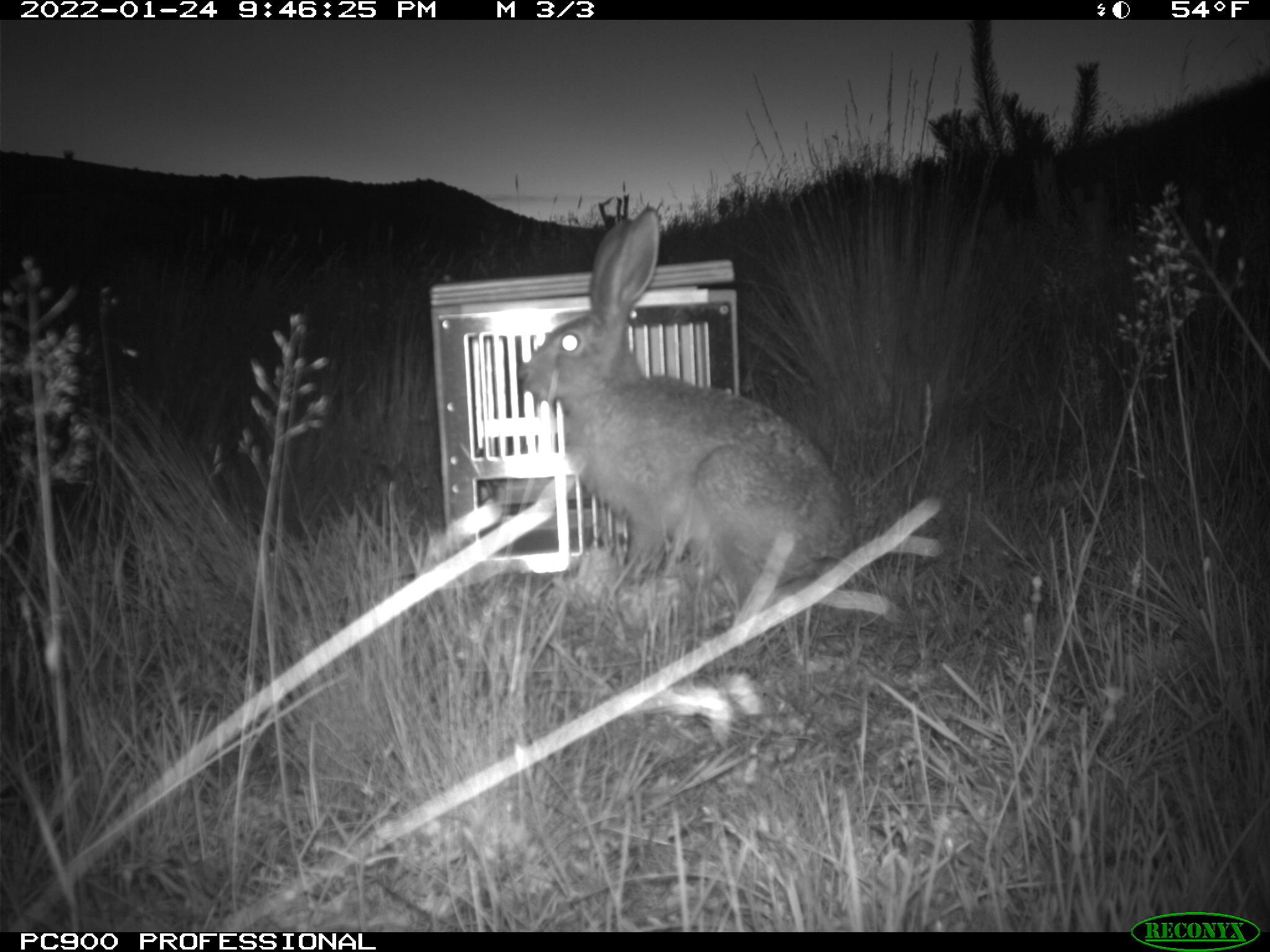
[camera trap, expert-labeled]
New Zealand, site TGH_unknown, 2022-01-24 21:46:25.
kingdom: Animalia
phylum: Chordata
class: Mammalia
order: Lagomorpha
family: Leporidae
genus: Lepus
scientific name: Lepus europaeus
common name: brown hare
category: hare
Hare (brown hare) (Lepus europaeus).